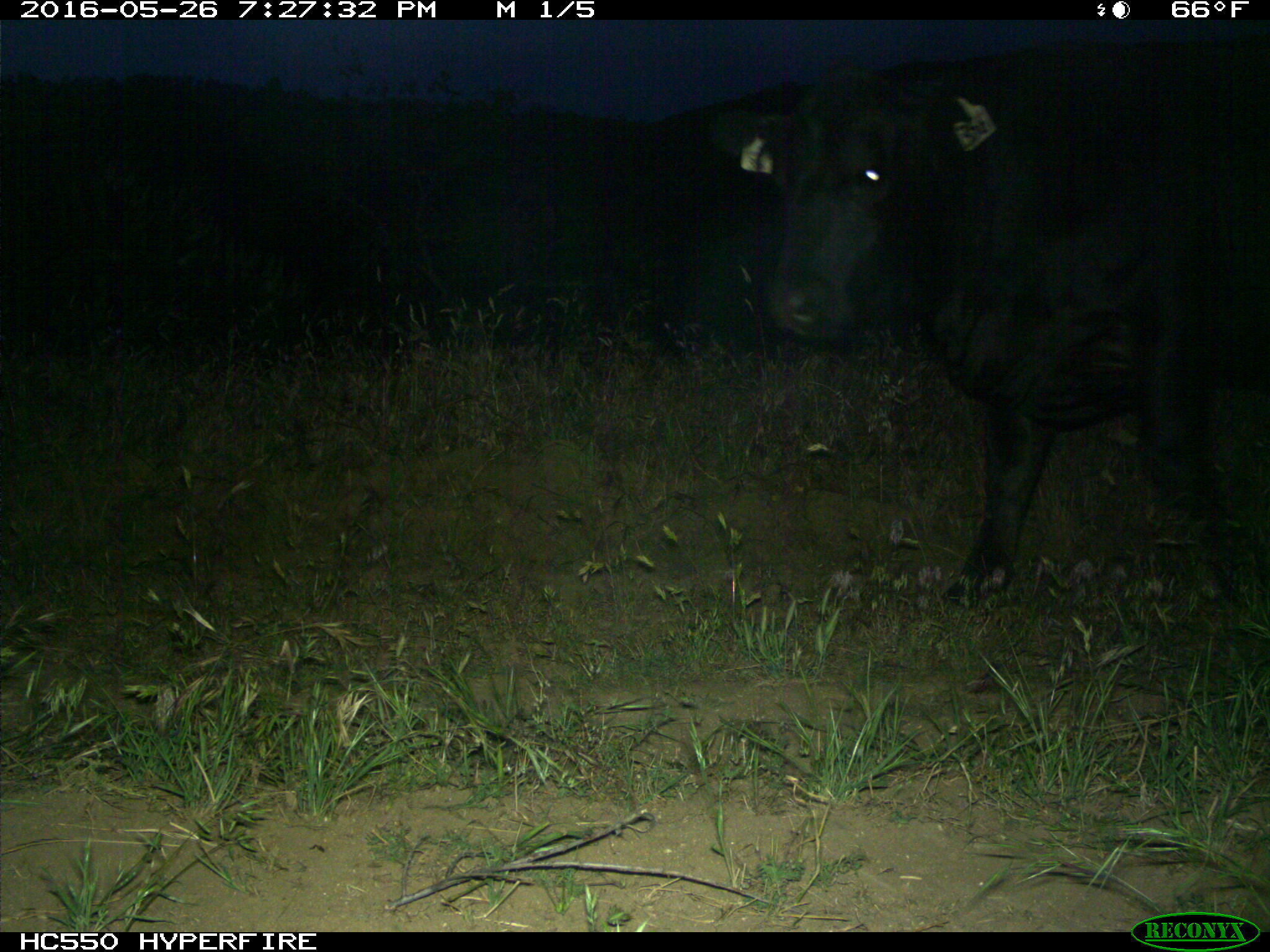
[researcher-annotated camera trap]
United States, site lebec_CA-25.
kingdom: Animalia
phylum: Chordata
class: Mammalia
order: Artiodactyla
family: Bovidae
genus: Bos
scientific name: Bos taurus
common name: domestic cow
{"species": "Bos taurus (domestic cow)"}